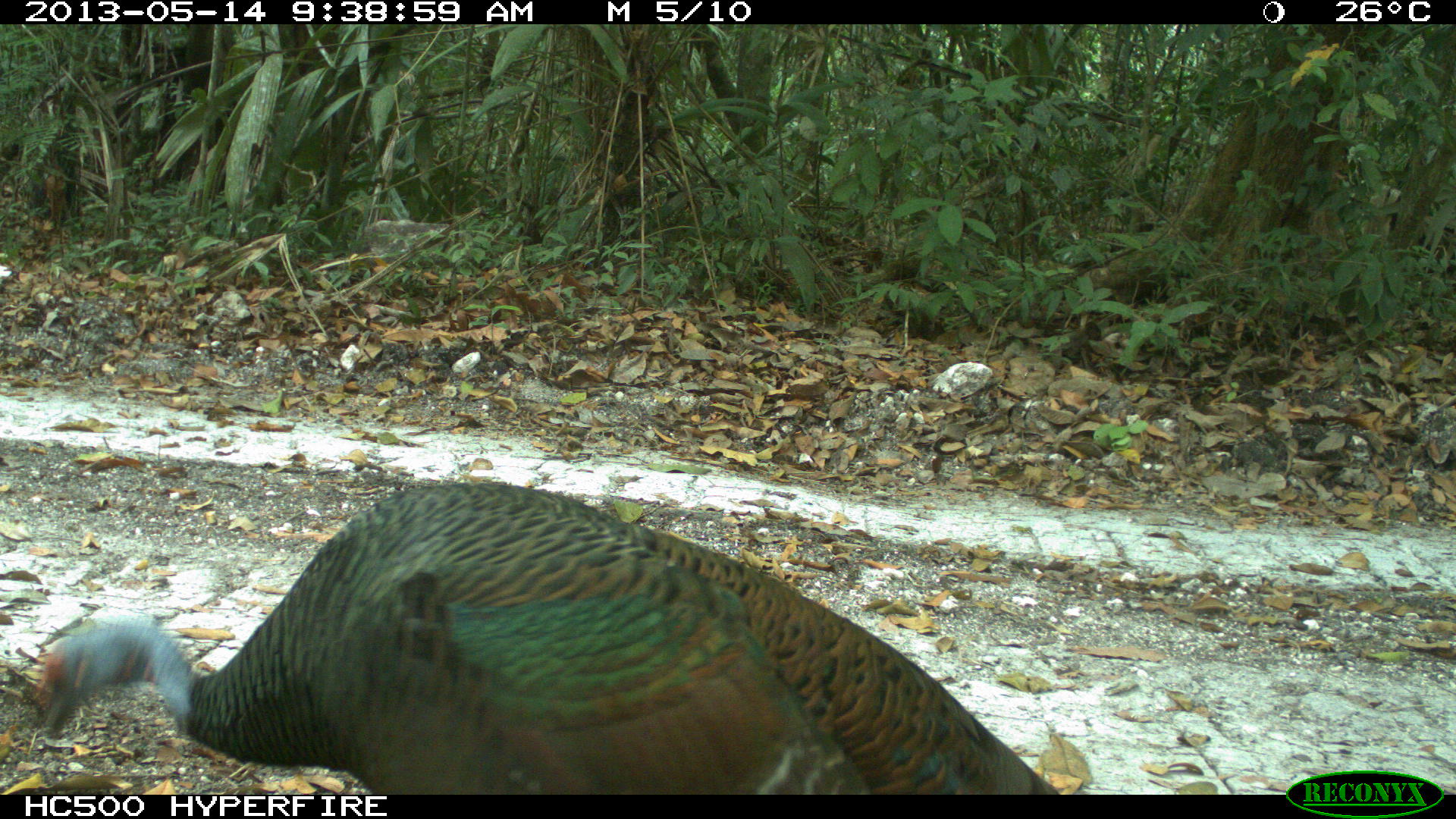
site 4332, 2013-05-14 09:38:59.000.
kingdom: Animalia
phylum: Chordata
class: Aves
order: Galliformes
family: Phasianidae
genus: Meleagris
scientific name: Meleagris ocellata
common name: ocellated turkey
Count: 1.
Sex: male.